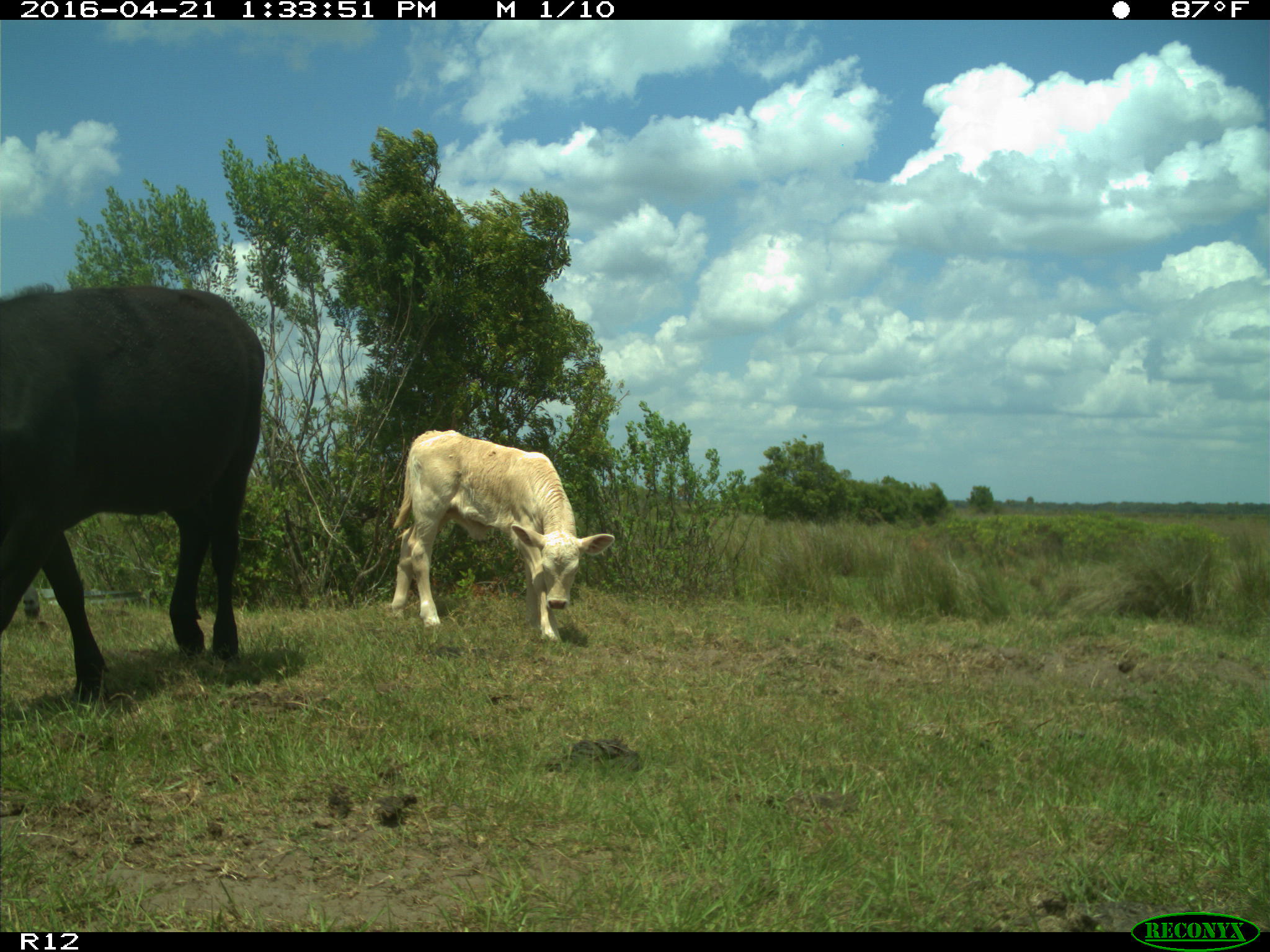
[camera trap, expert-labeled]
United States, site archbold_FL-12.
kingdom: Animalia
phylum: Chordata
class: Mammalia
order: Artiodactyla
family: Bovidae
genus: Bos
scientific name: Bos taurus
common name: domestic cow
Bos taurus (domestic cow).